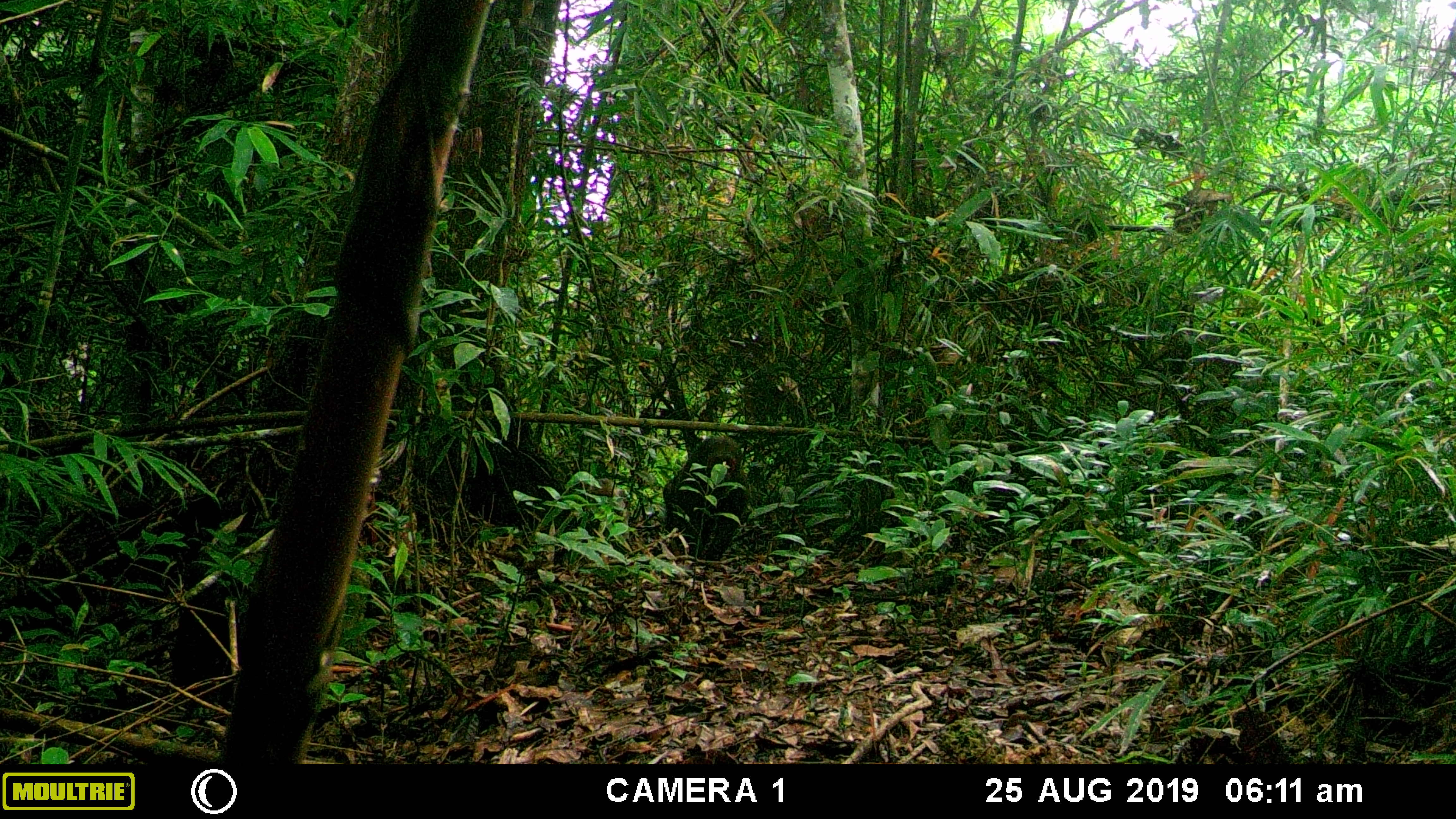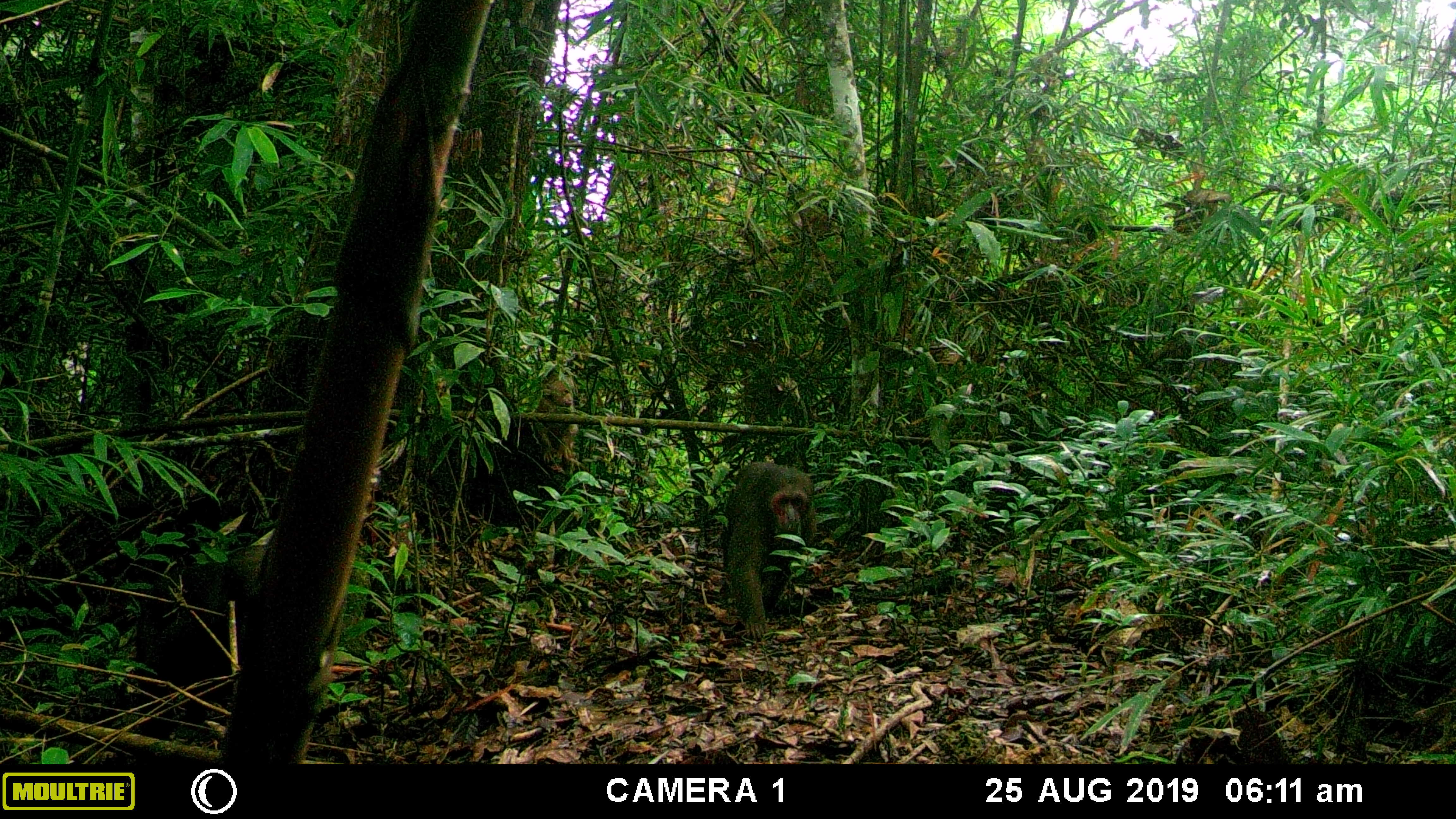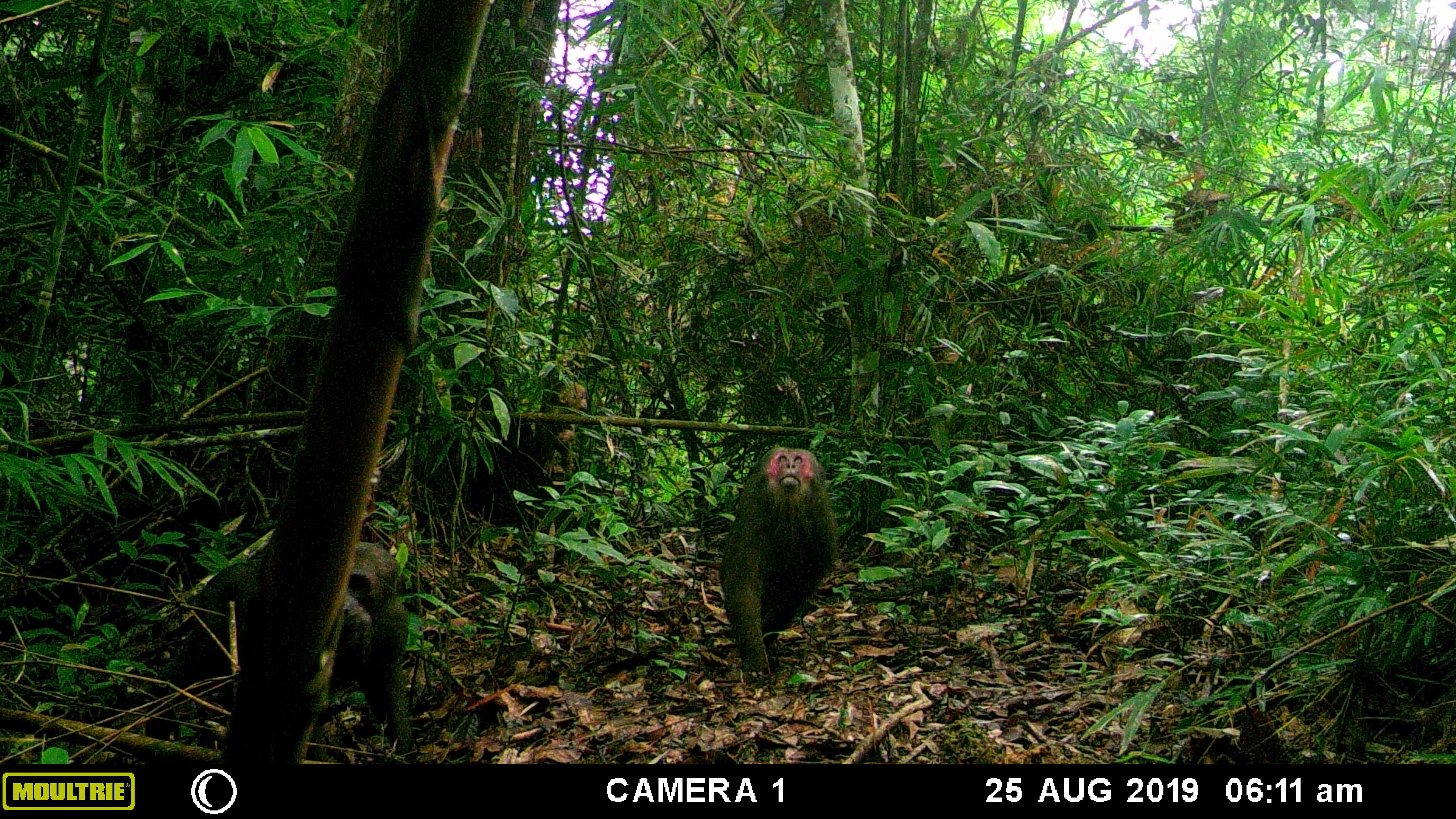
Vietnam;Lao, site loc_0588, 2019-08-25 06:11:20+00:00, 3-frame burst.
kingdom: Animalia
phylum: Chordata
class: Mammalia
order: Primates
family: Cercopithecidae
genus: Macaca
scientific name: Macaca arctoides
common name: stump-tailed macaque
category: stump tailed macaque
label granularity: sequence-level